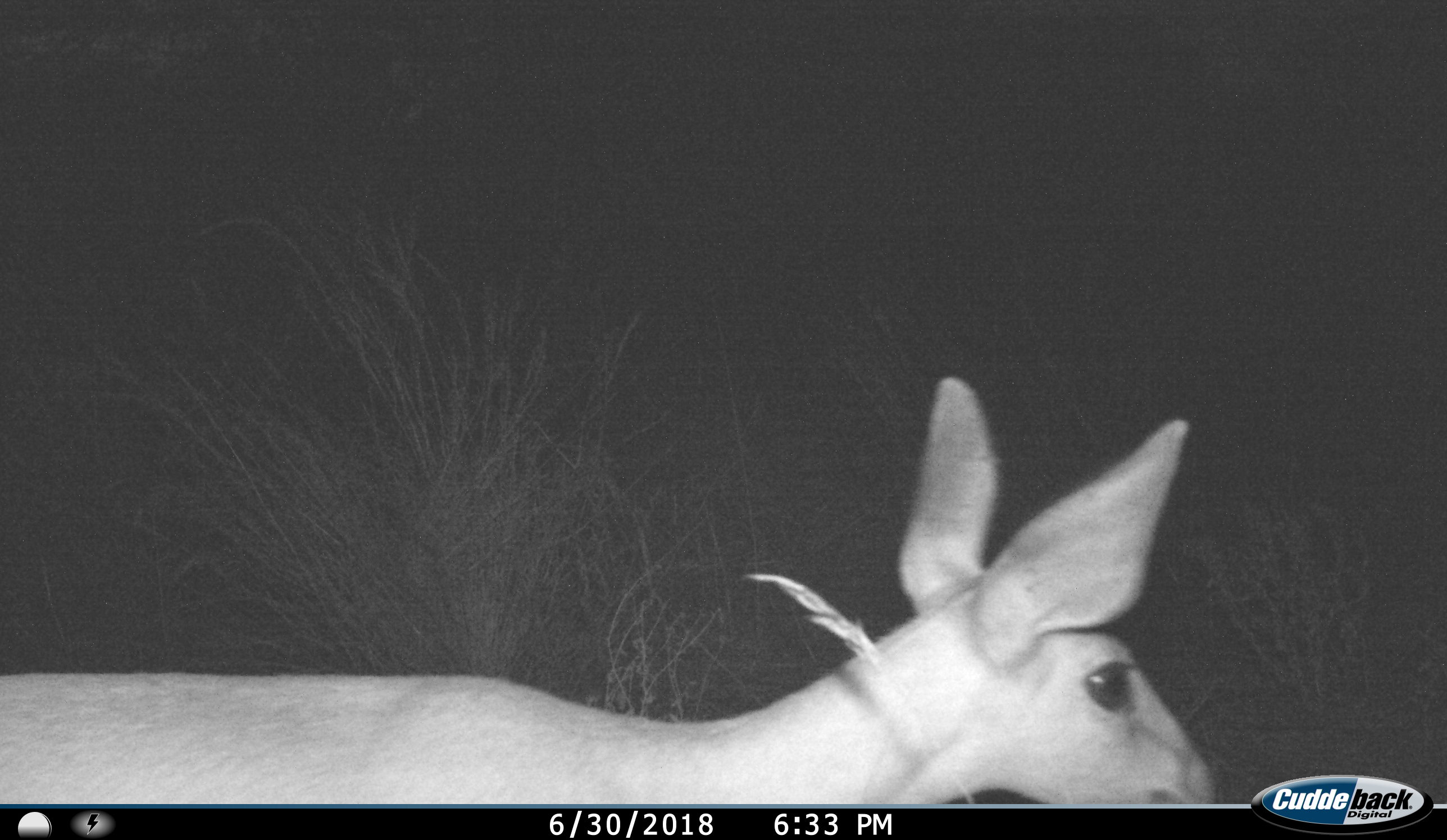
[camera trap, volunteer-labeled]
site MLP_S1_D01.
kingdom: Animalia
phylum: Chordata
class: Mammalia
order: Artiodactyla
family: Bovidae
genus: Raphicerus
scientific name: Raphicerus campestris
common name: steenbok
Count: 1.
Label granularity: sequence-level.